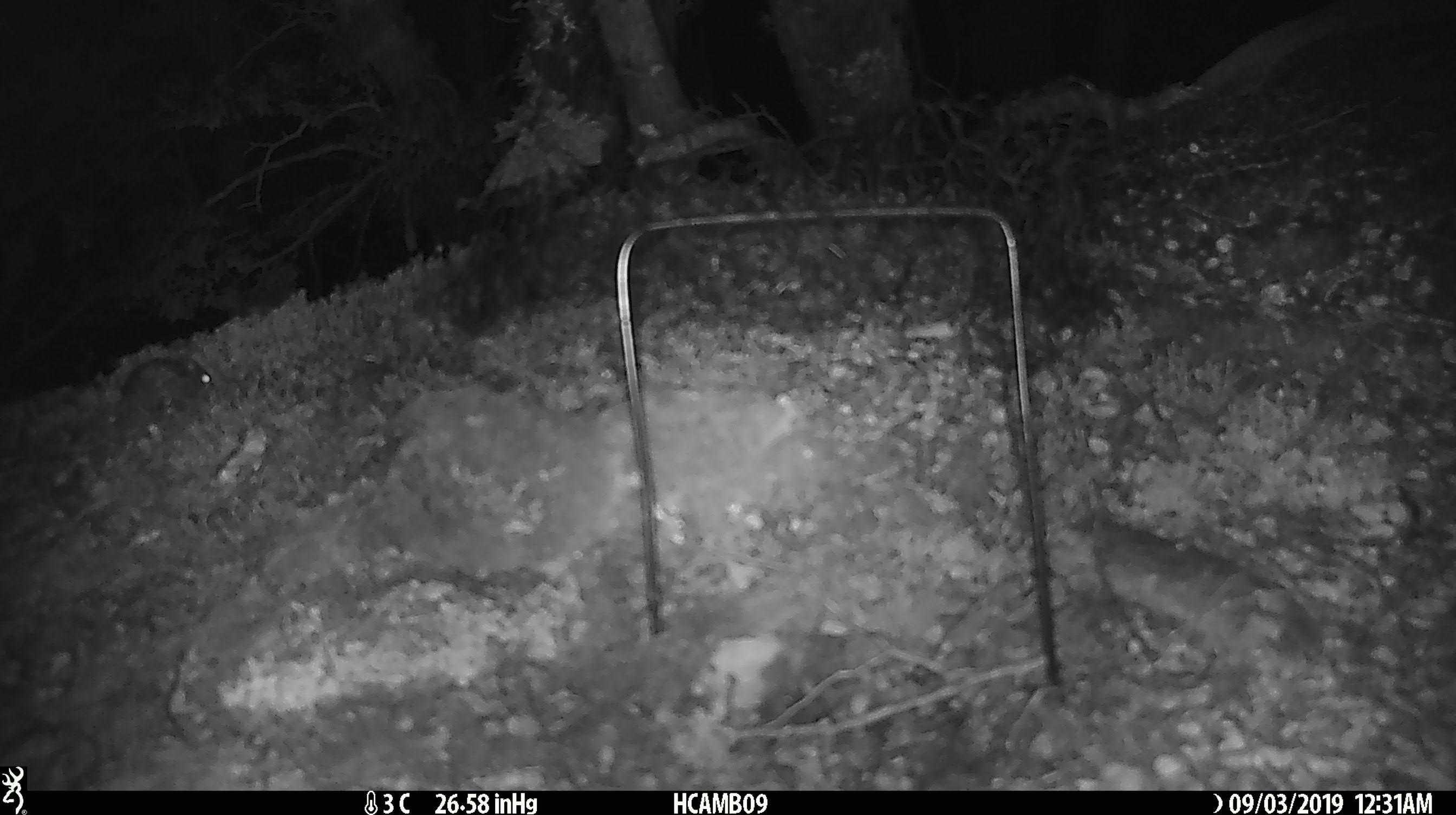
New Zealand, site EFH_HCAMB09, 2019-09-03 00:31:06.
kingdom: Animalia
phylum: Chordata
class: Mammalia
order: Rodentia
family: Muridae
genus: Mus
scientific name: Mus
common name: mouse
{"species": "mouse (Mus)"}